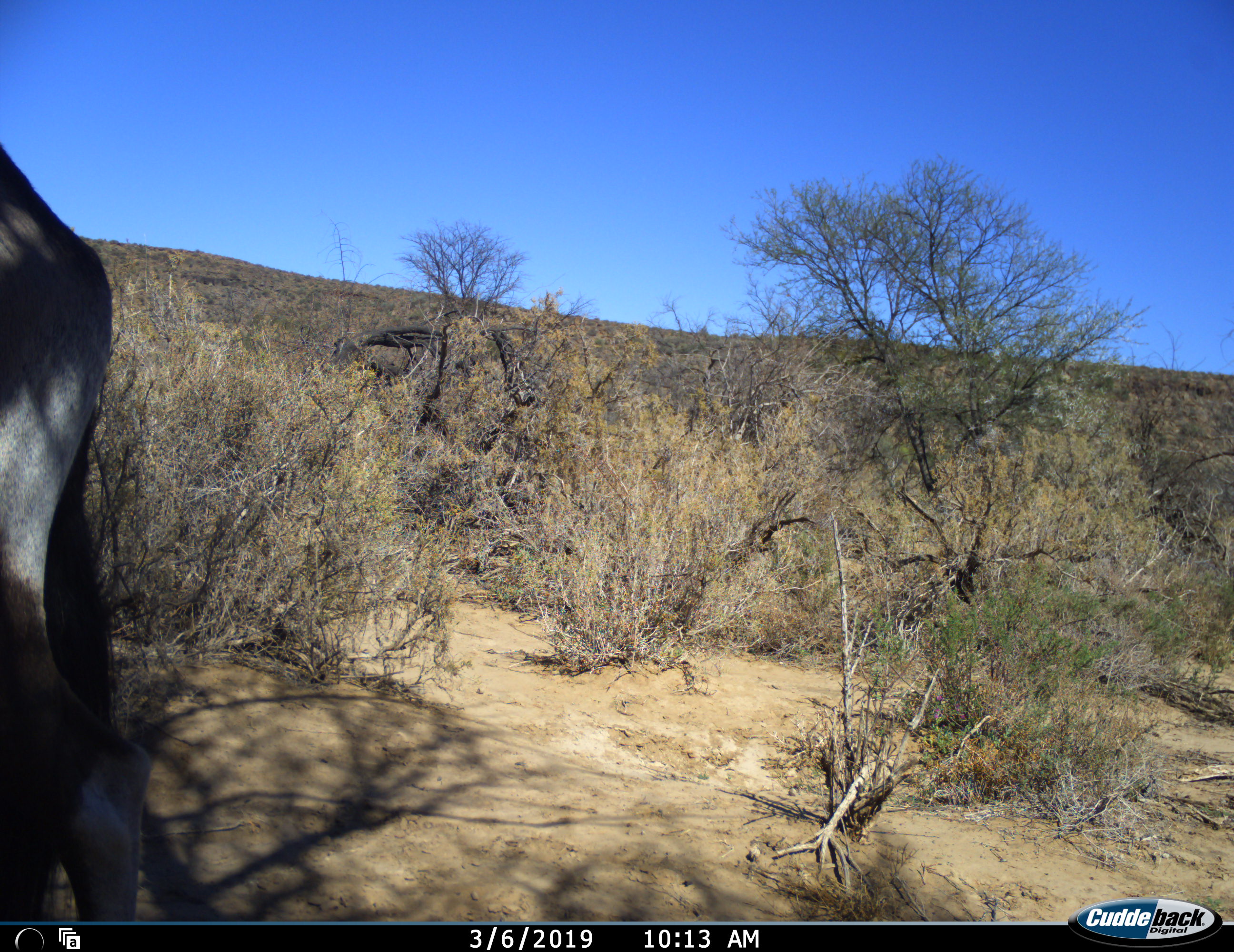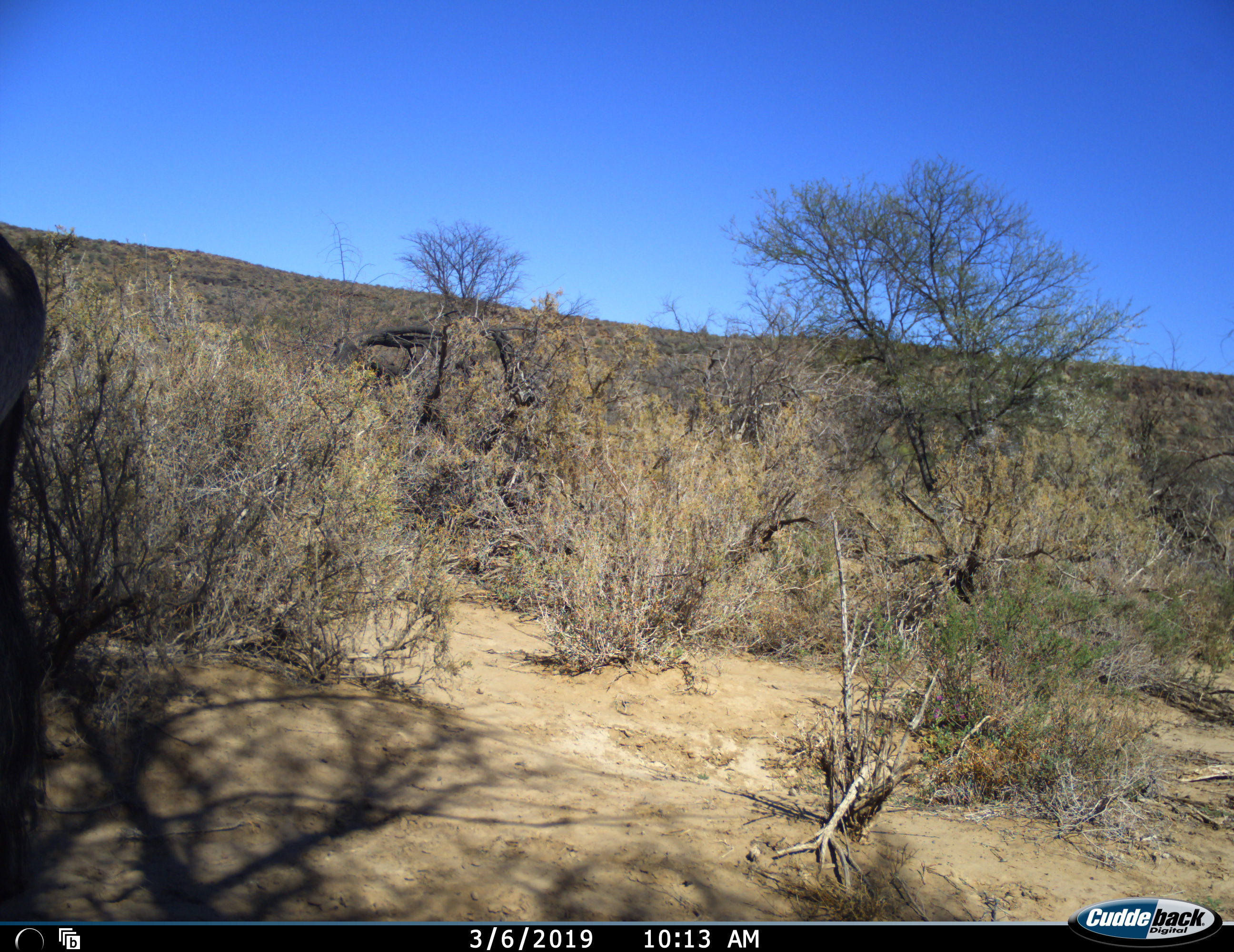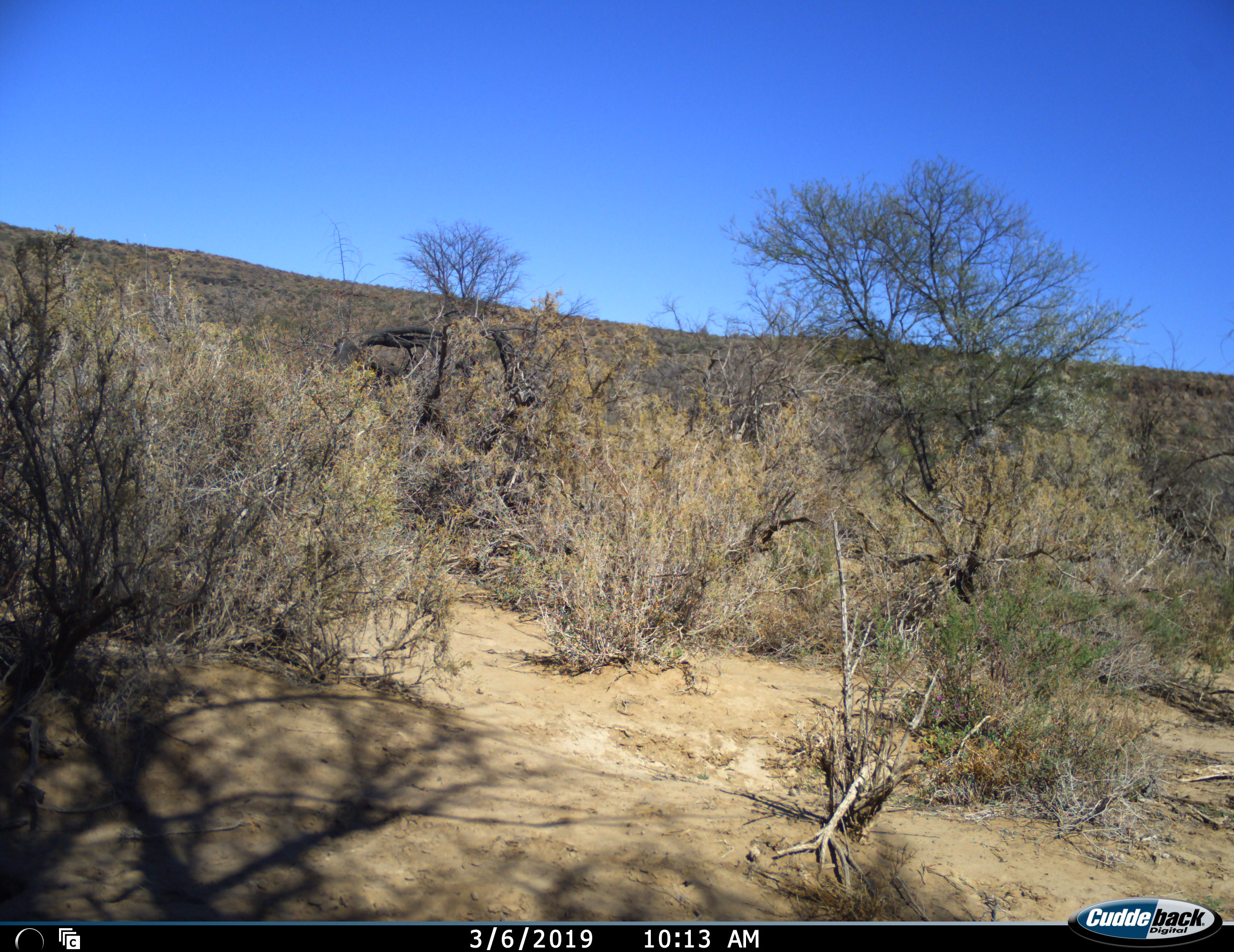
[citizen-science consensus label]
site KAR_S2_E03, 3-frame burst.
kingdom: Animalia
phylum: Chordata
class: Mammalia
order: Artiodactyla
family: Bovidae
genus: Oryx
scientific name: Oryx gazella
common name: gemsbok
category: oryx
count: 1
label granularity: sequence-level